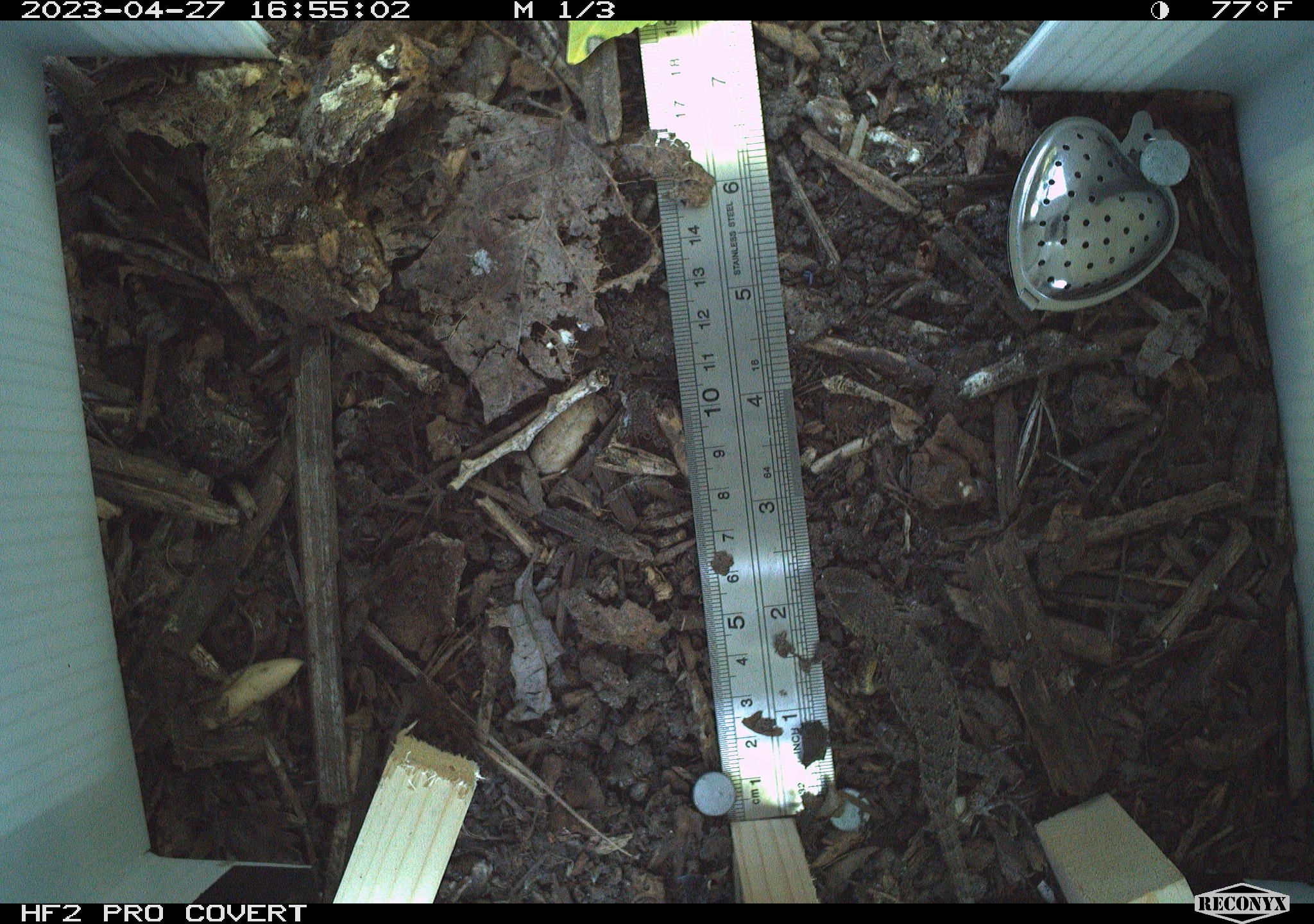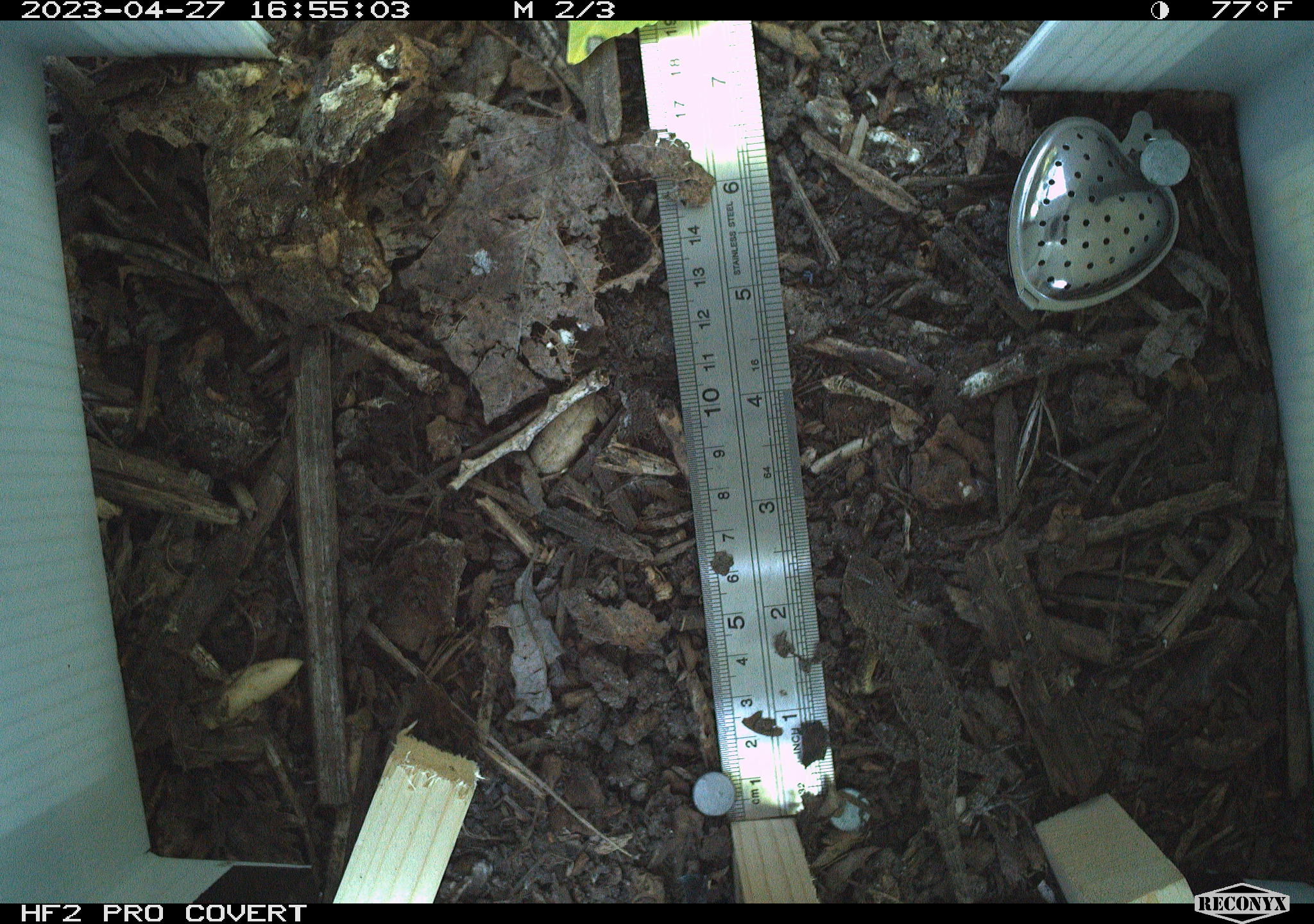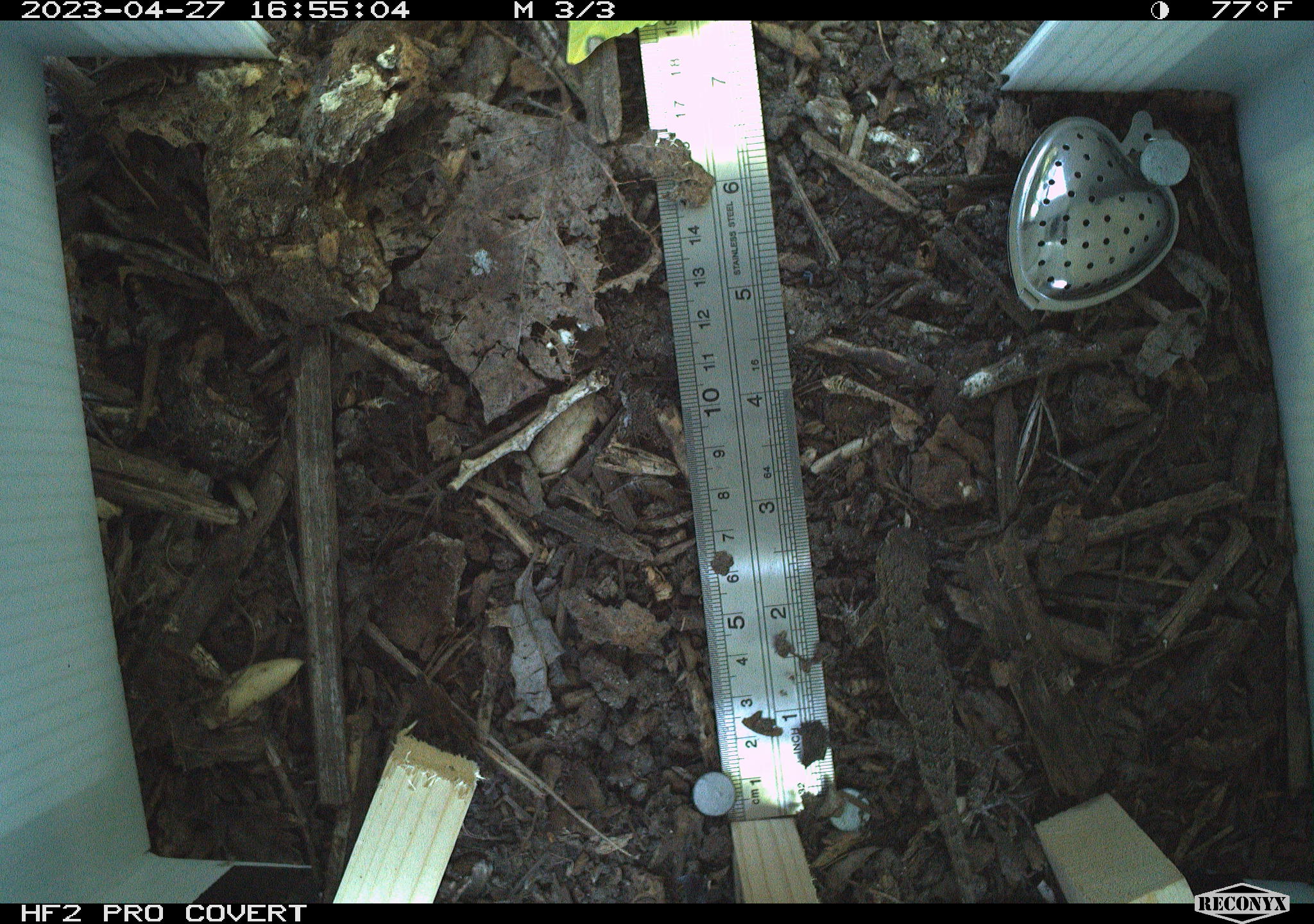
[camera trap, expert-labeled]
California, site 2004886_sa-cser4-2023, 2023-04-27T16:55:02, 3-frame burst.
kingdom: Animalia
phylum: Chordata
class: Reptilia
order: Squamata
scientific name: Squamata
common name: lizards and snakes